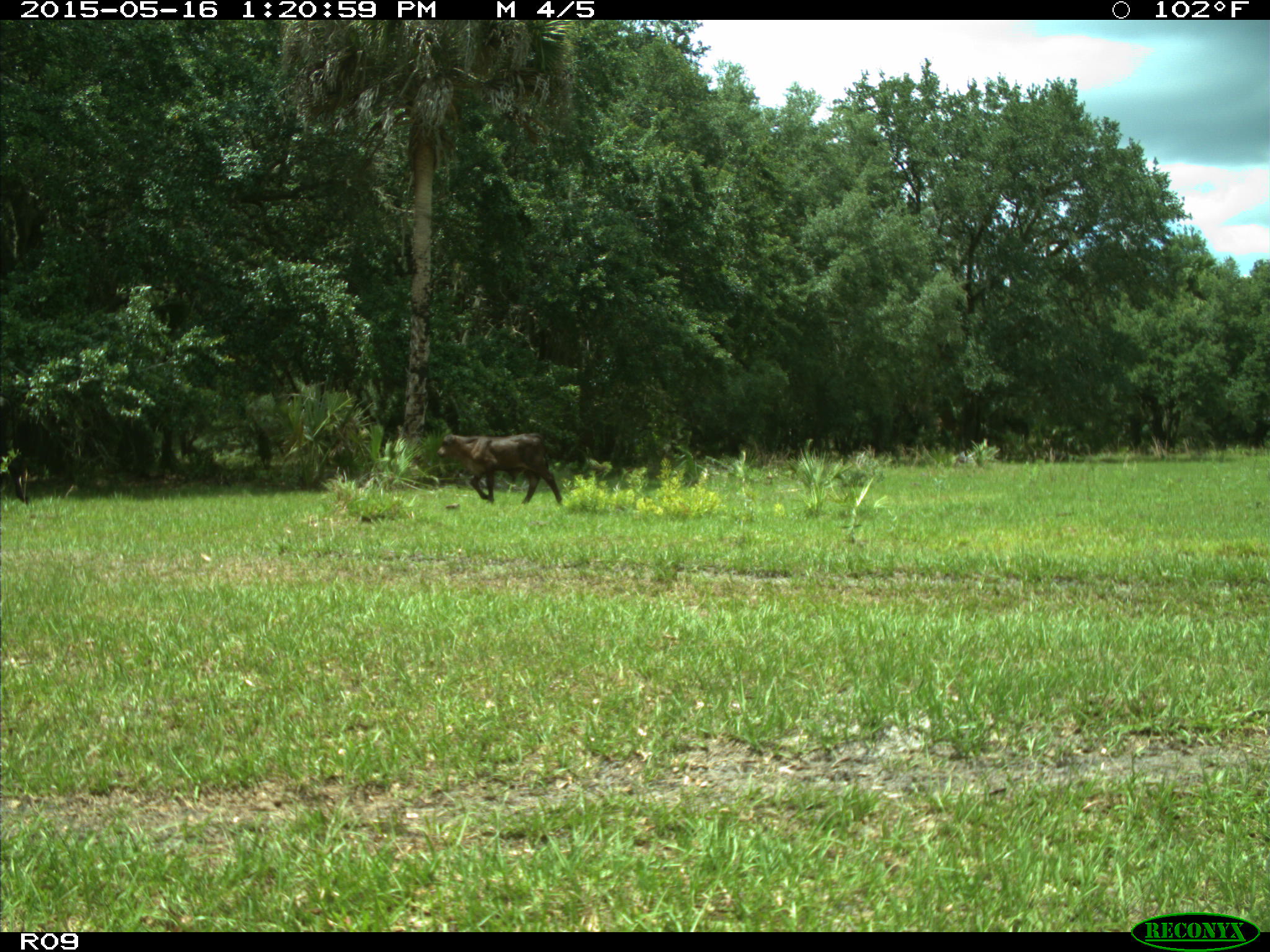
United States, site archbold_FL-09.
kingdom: Animalia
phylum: Chordata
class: Mammalia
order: Artiodactyla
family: Bovidae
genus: Bos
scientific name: Bos taurus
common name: domestic cow